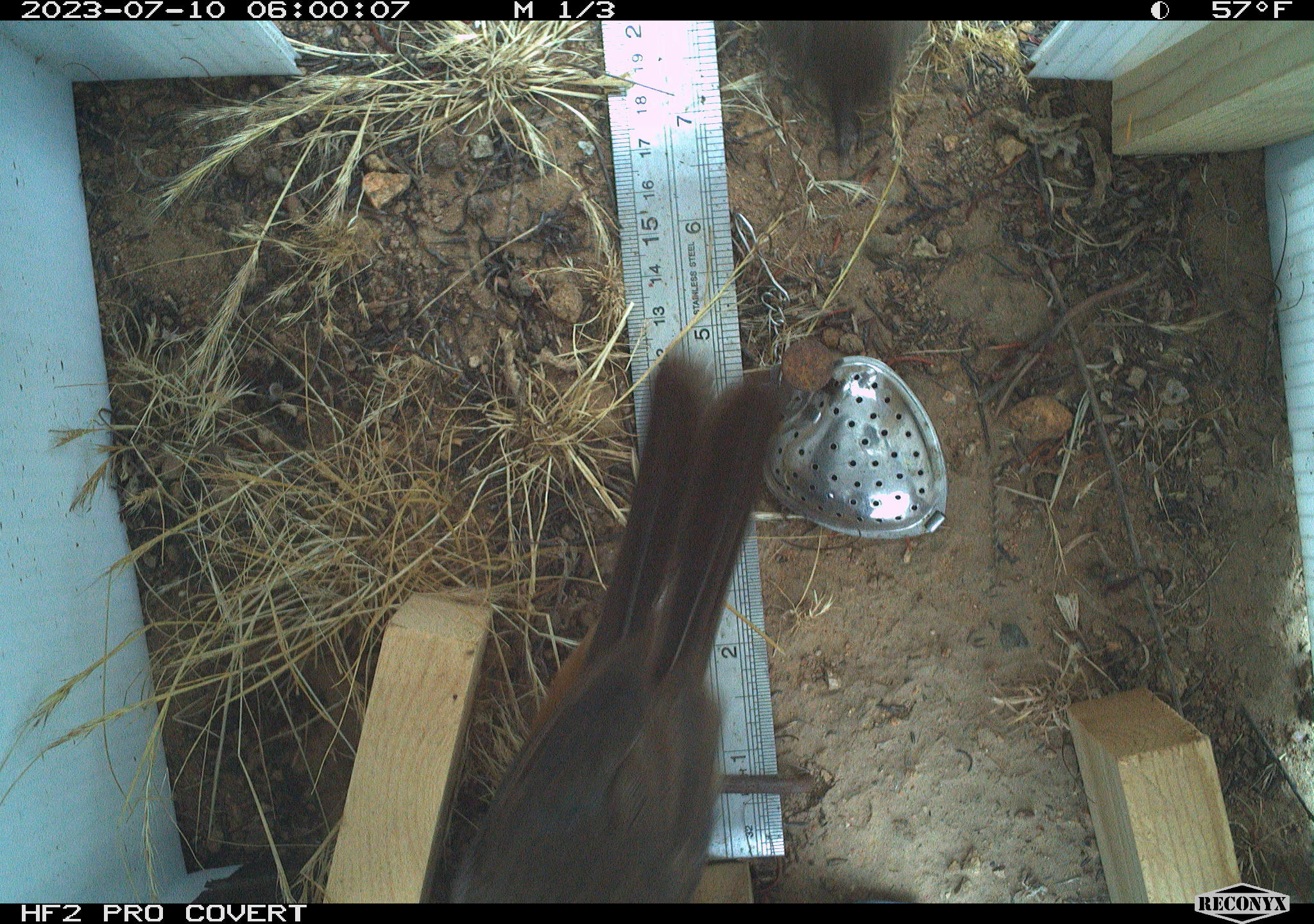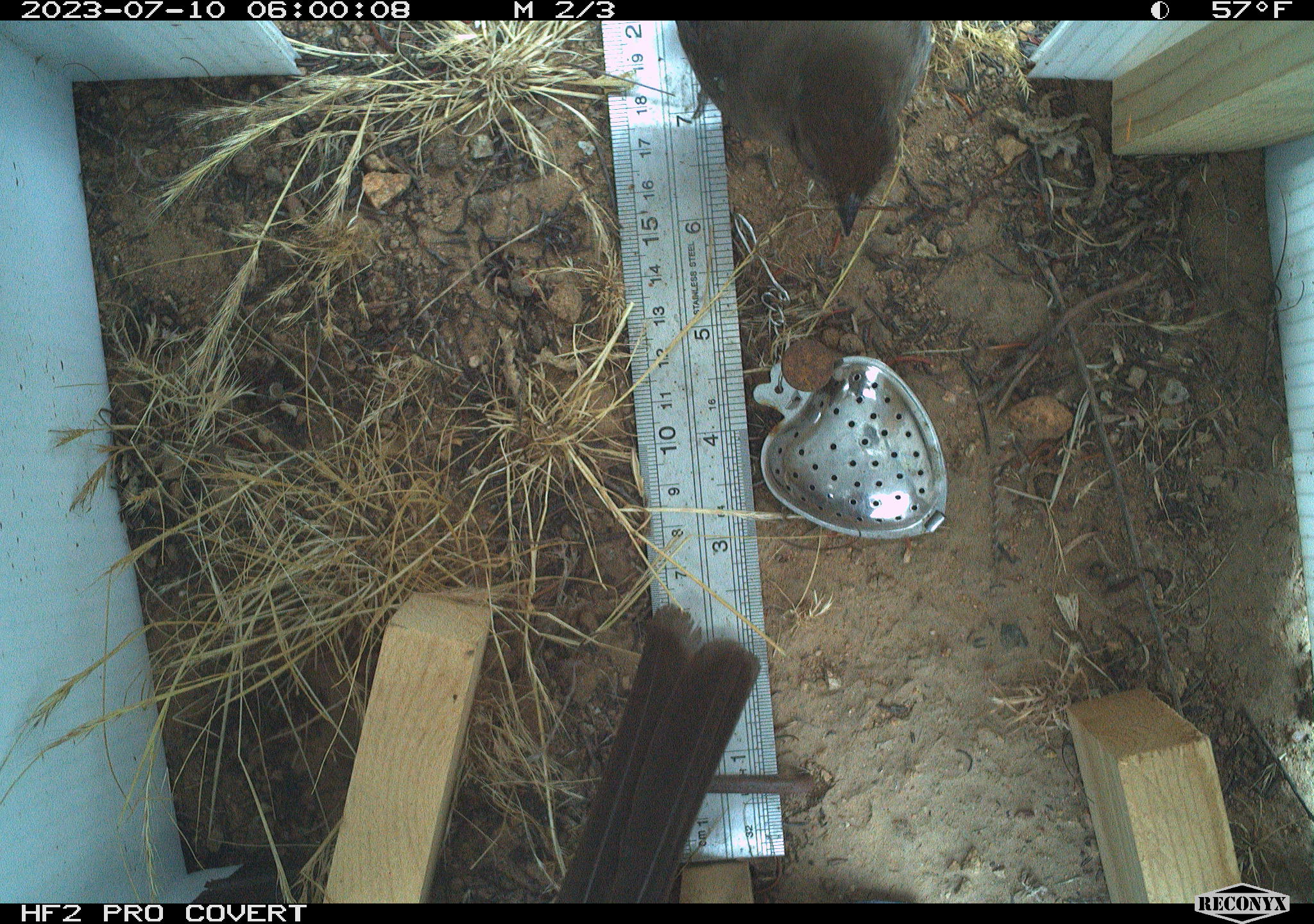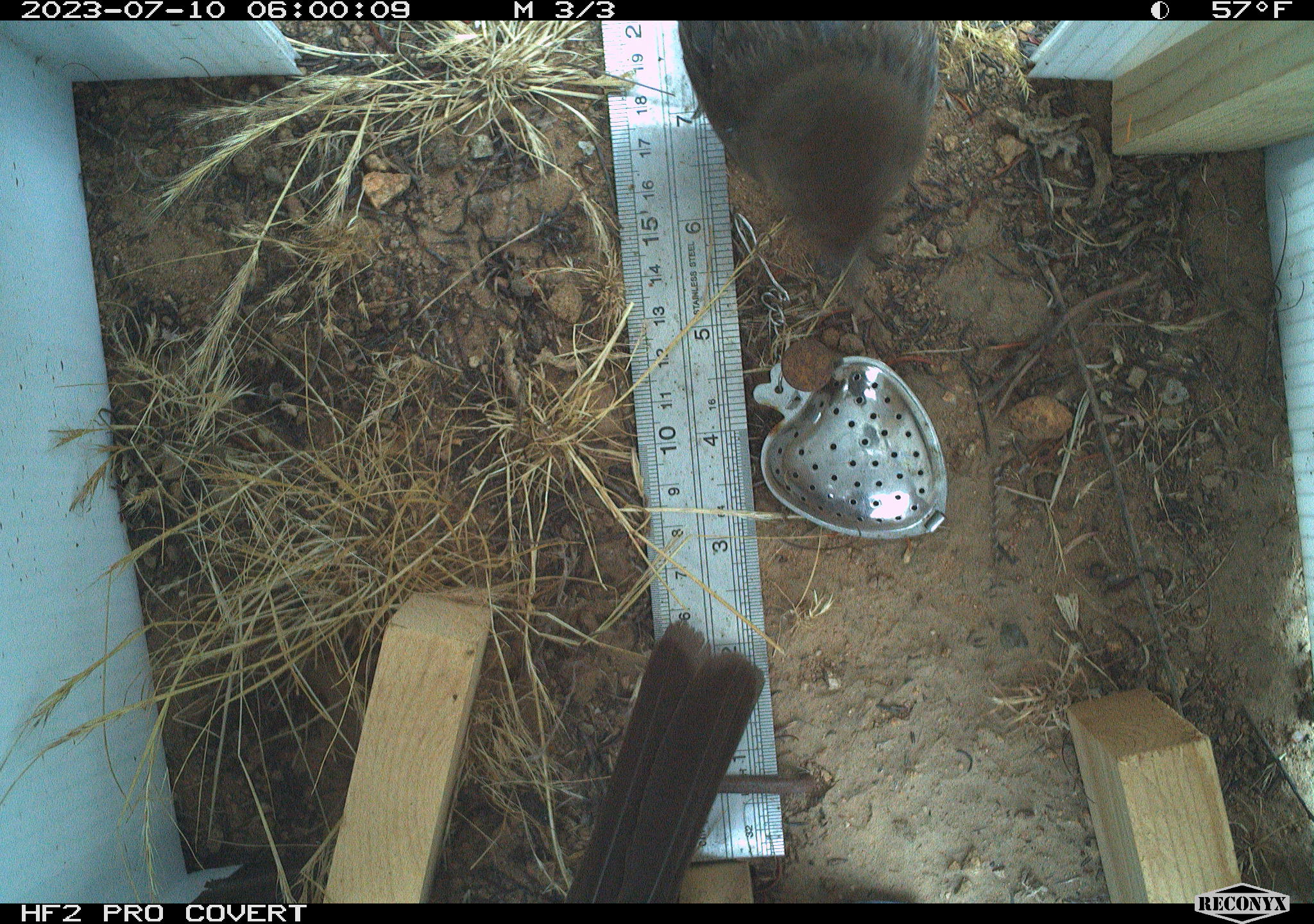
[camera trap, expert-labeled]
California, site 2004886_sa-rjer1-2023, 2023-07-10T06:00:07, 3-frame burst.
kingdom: Animalia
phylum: Chordata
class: Aves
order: Passeriformes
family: Passerellidae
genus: Melozone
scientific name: Melozone crissalis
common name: california towhee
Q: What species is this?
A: California towhee (Melozone crissalis).